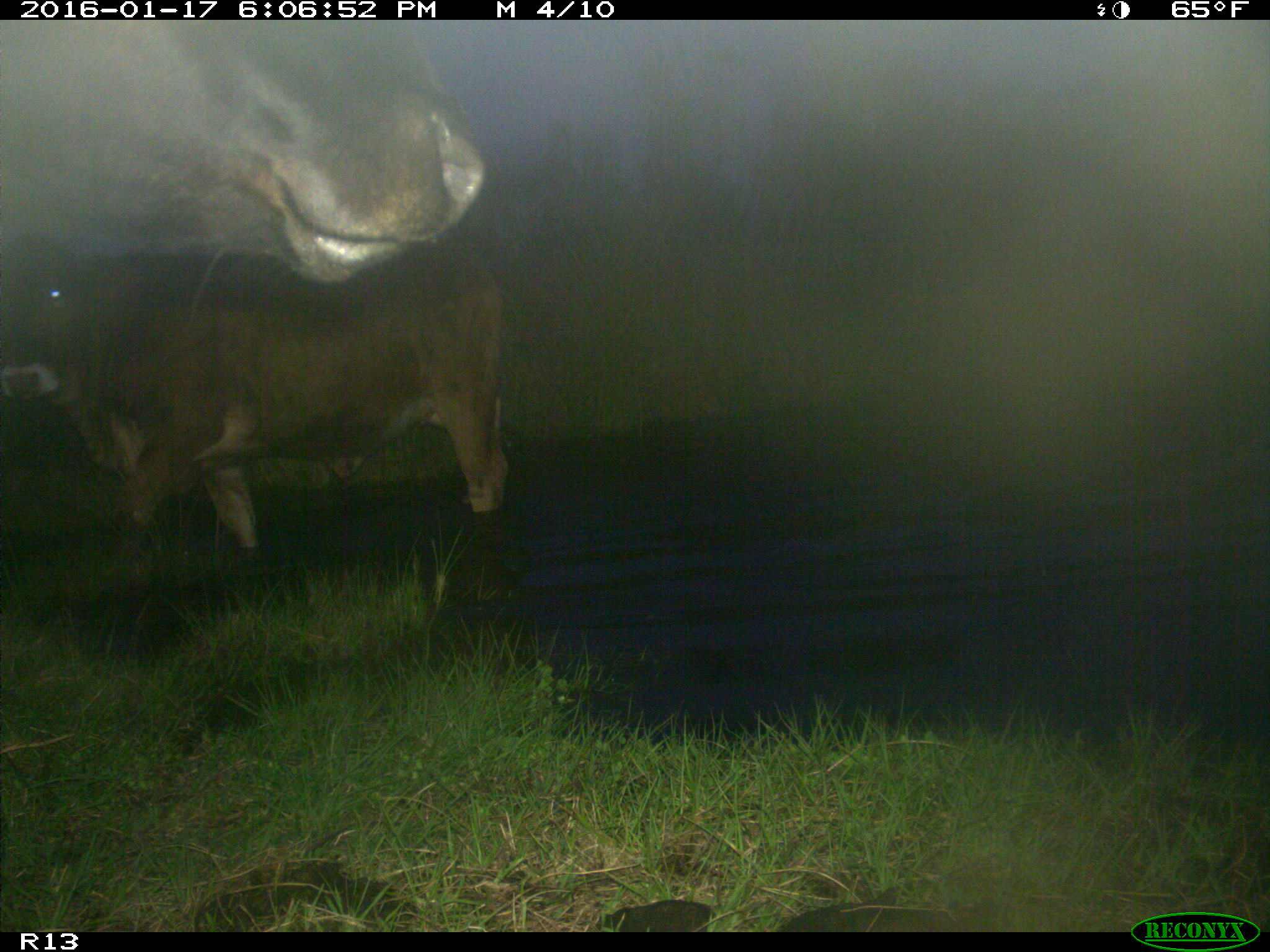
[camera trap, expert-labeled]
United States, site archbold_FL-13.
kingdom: Animalia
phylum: Chordata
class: Mammalia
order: Artiodactyla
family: Bovidae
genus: Bos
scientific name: Bos taurus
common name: domestic cow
Bos taurus (domestic cow).